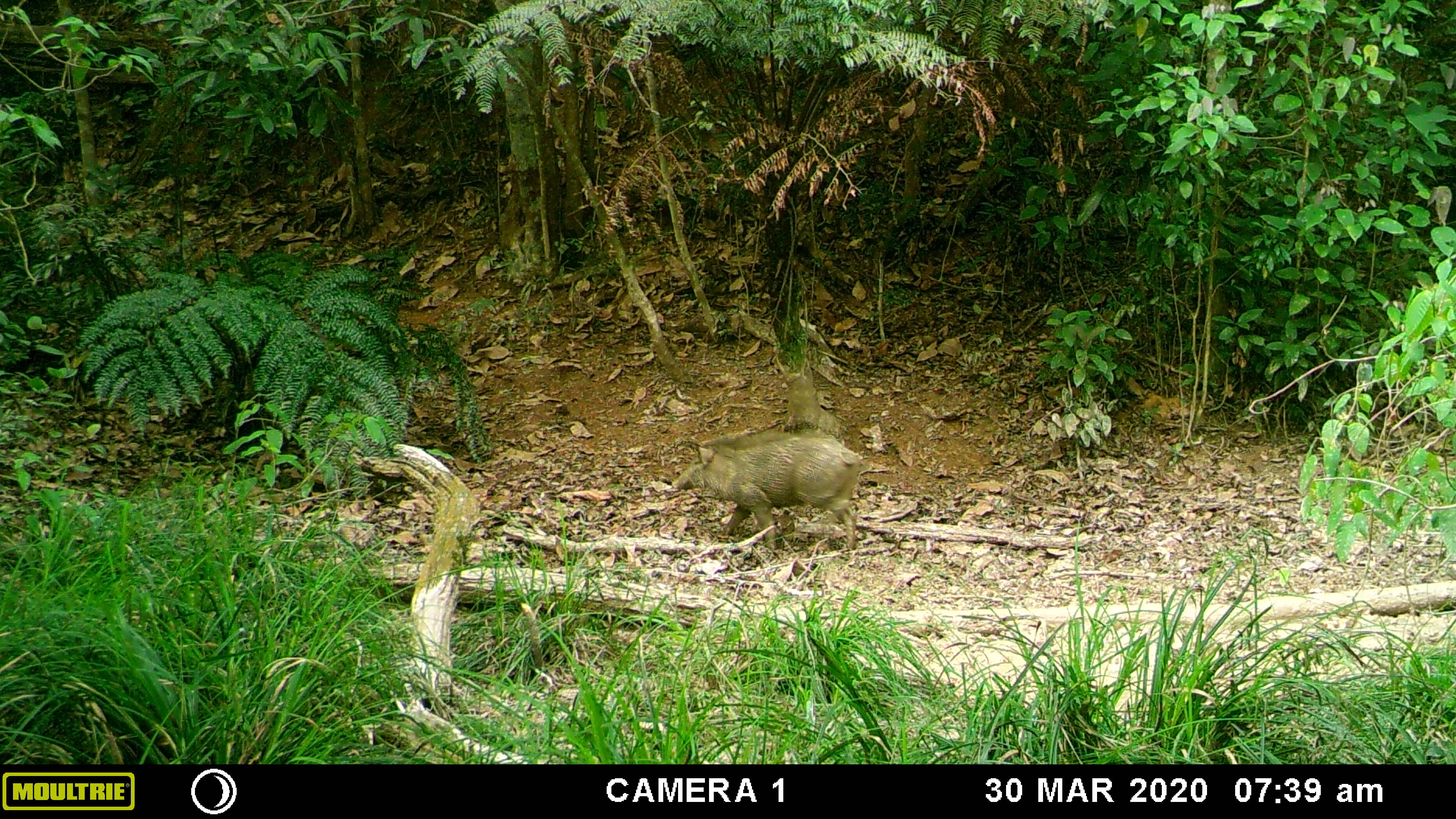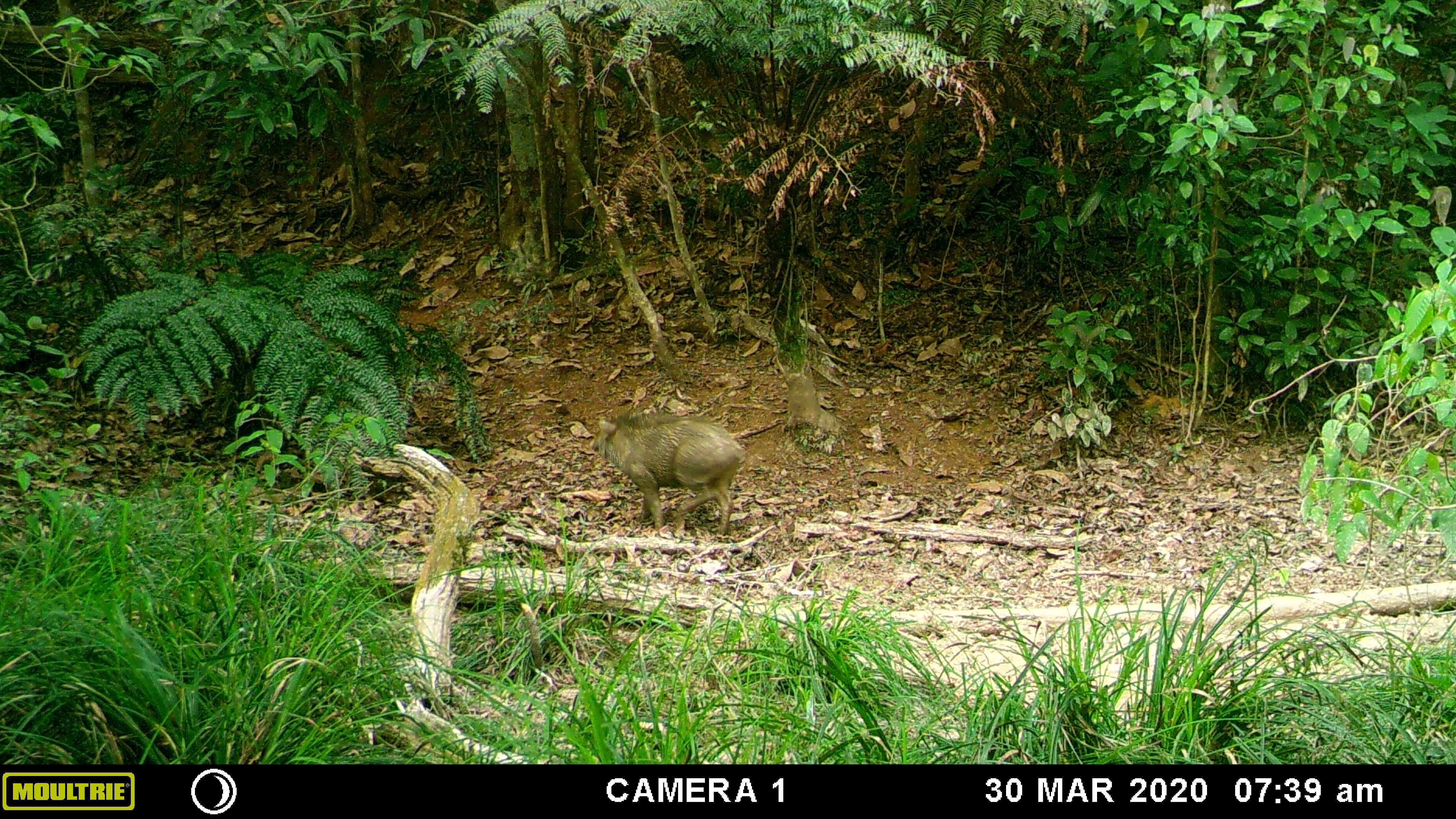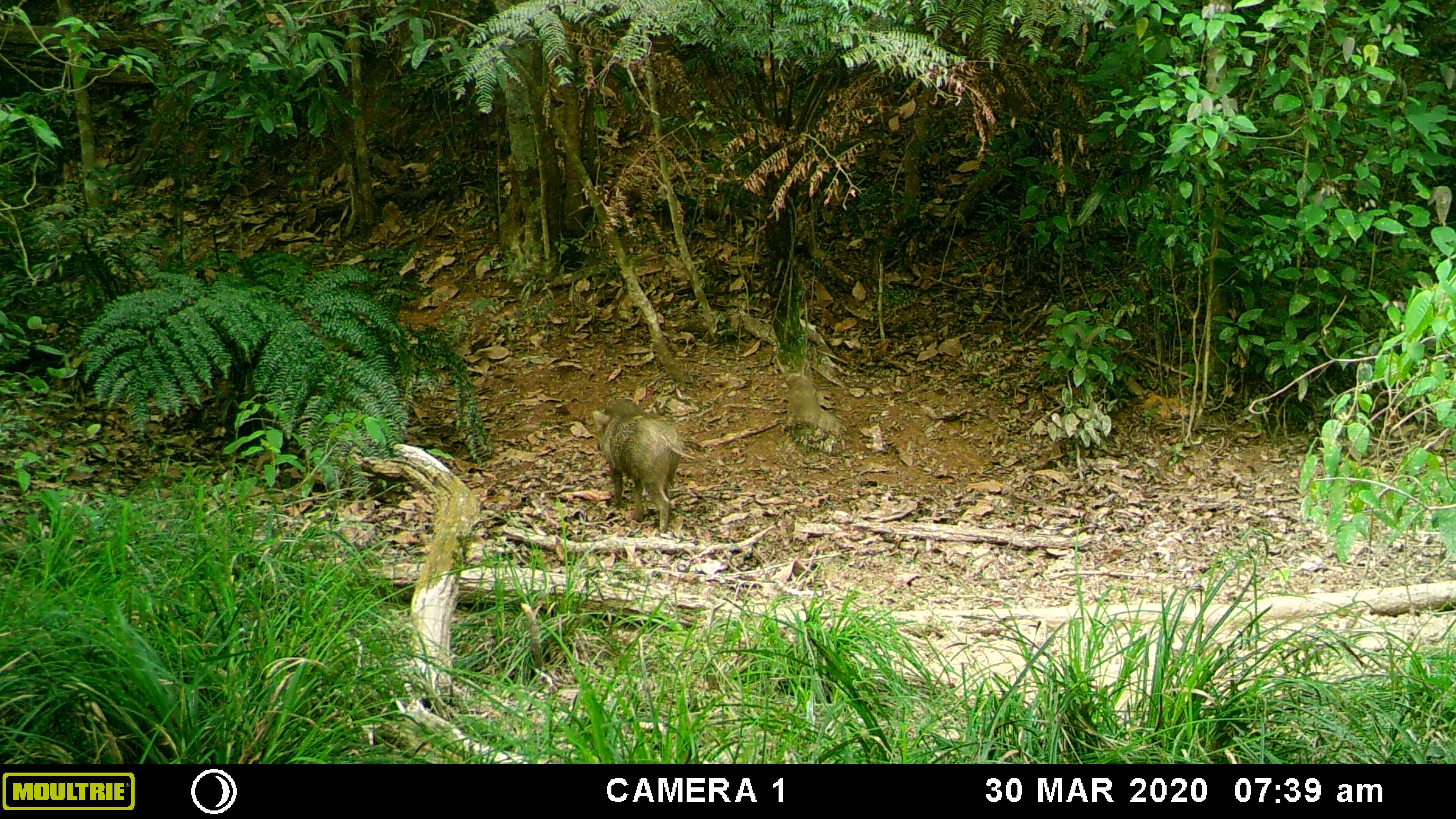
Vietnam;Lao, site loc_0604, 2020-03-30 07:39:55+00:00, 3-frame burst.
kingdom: Animalia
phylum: Chordata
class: Mammalia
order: Artiodactyla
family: Suidae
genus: Sus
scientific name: Sus scrofa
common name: eurasian wild pig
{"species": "eurasian wild pig (Sus scrofa)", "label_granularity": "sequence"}